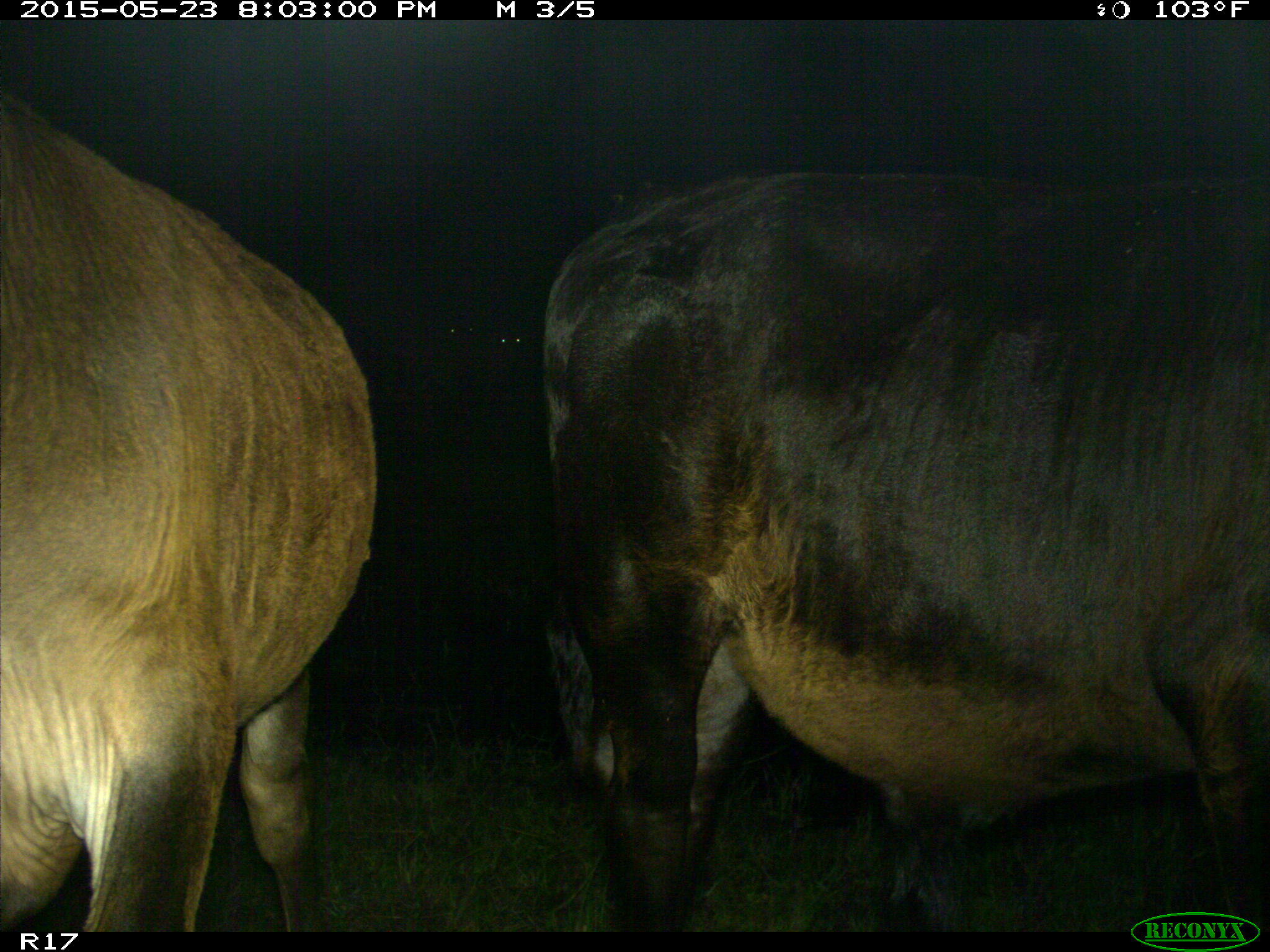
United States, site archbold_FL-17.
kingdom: Animalia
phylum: Chordata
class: Mammalia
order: Artiodactyla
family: Bovidae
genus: Bos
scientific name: Bos taurus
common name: domestic cow